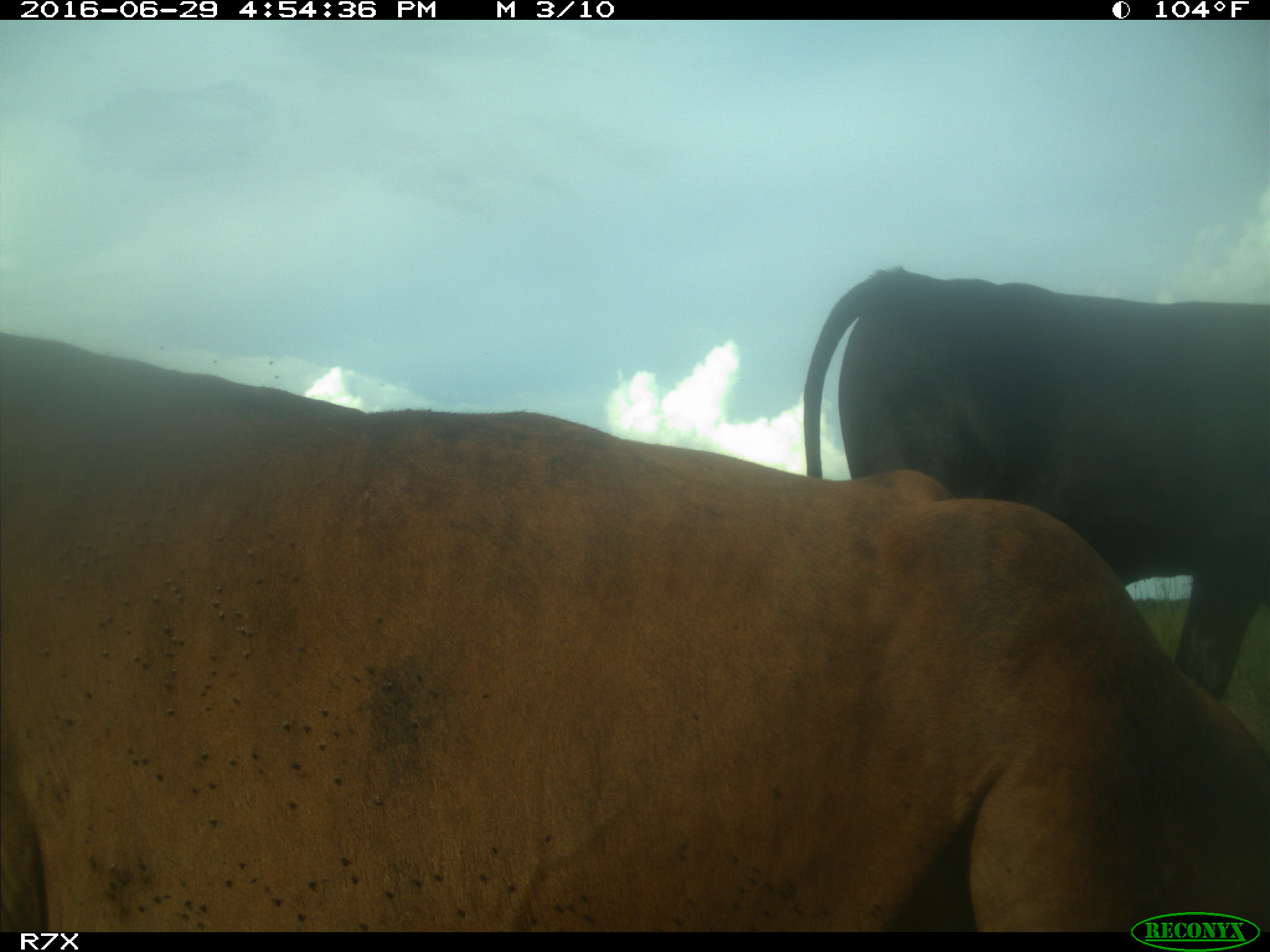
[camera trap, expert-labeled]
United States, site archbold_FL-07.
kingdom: Animalia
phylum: Chordata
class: Mammalia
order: Artiodactyla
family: Bovidae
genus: Bos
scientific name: Bos taurus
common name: domestic cow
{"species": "Bos taurus (domestic cow)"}